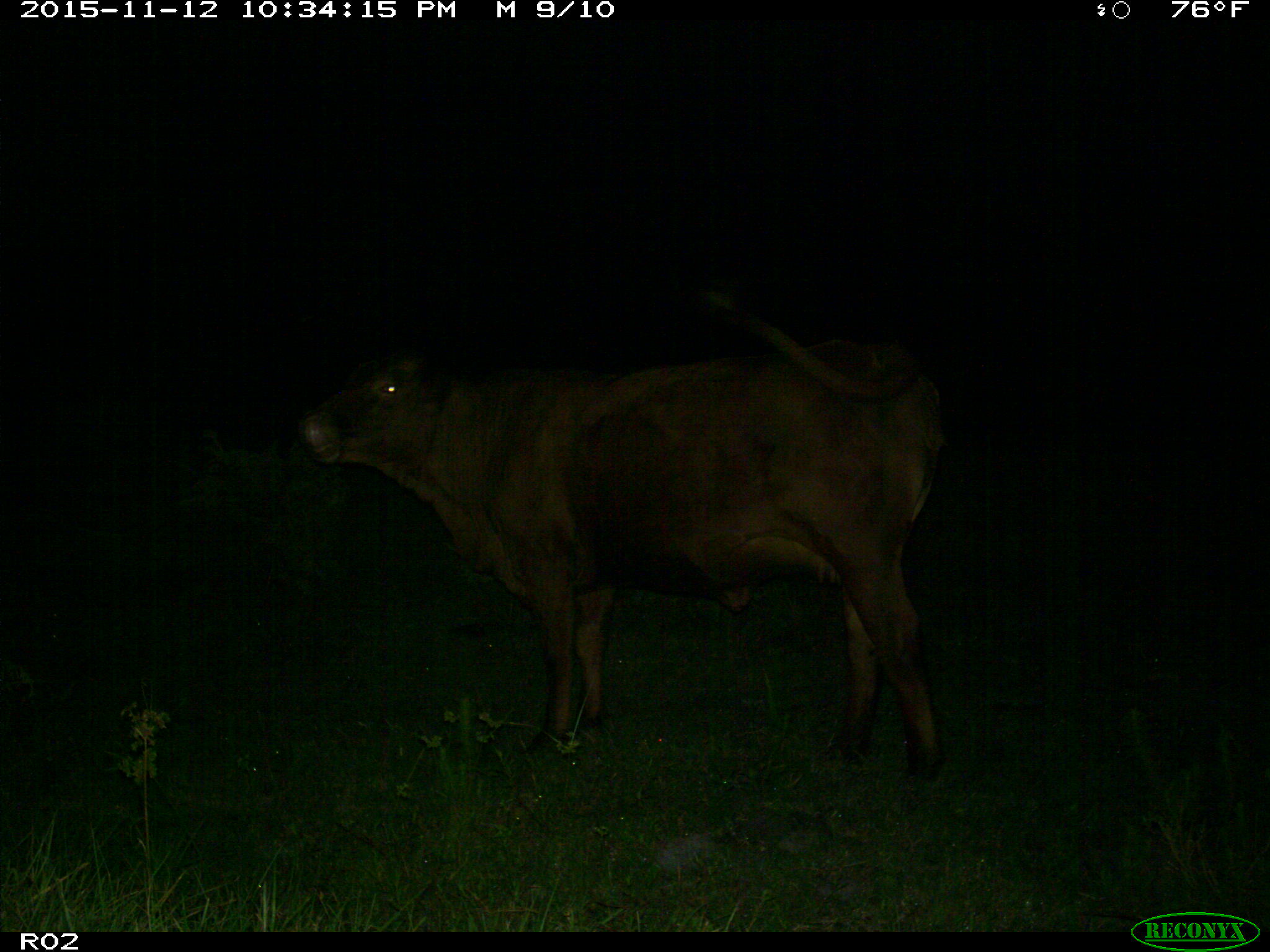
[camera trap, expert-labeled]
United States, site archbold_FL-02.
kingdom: Animalia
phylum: Chordata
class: Mammalia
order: Artiodactyla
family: Bovidae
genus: Bos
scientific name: Bos taurus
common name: domestic cow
Bos taurus (domestic cow).